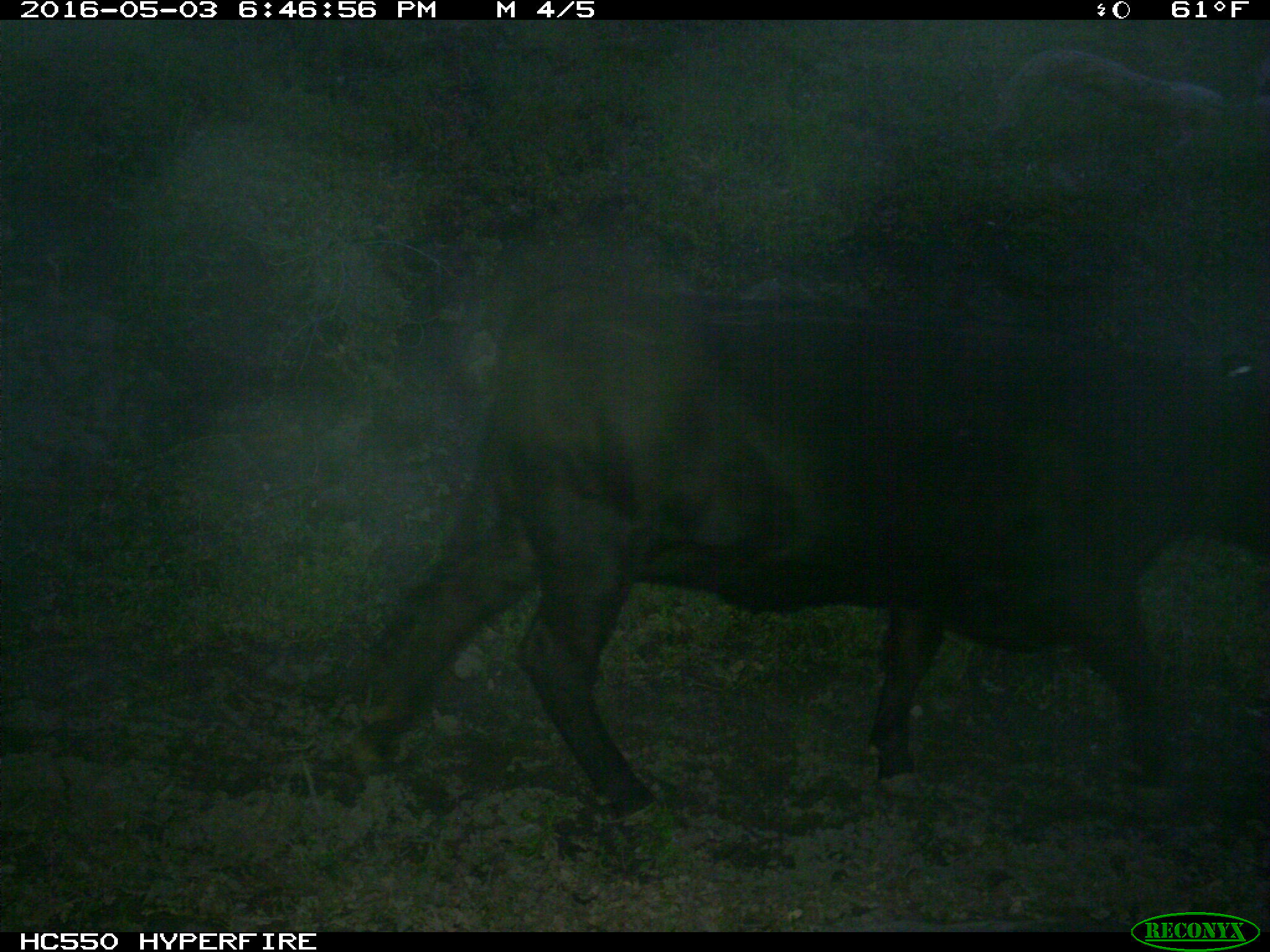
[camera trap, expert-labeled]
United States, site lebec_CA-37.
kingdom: Animalia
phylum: Chordata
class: Mammalia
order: Artiodactyla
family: Bovidae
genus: Bos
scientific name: Bos taurus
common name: domestic cow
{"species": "Bos taurus (domestic cow)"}